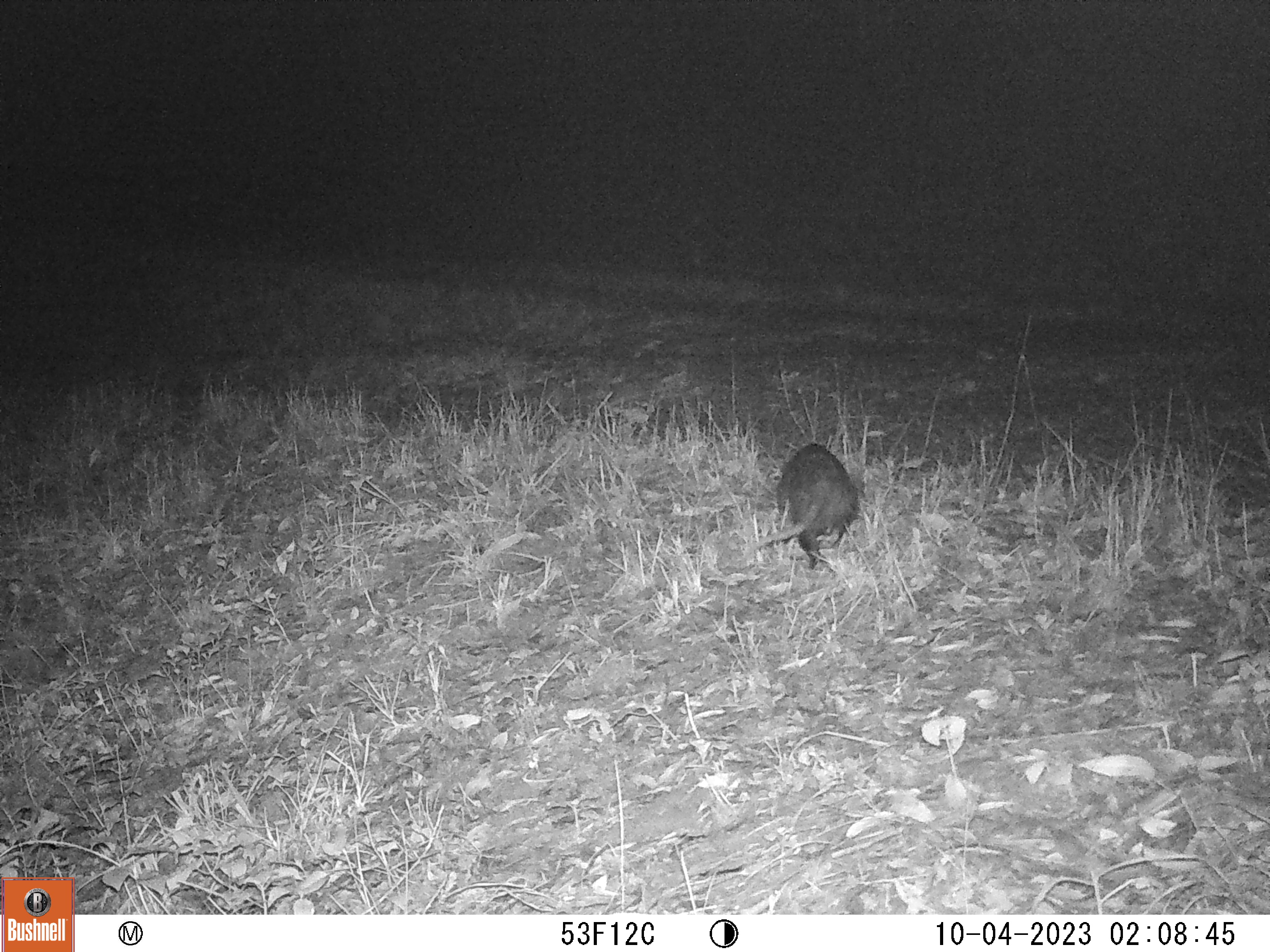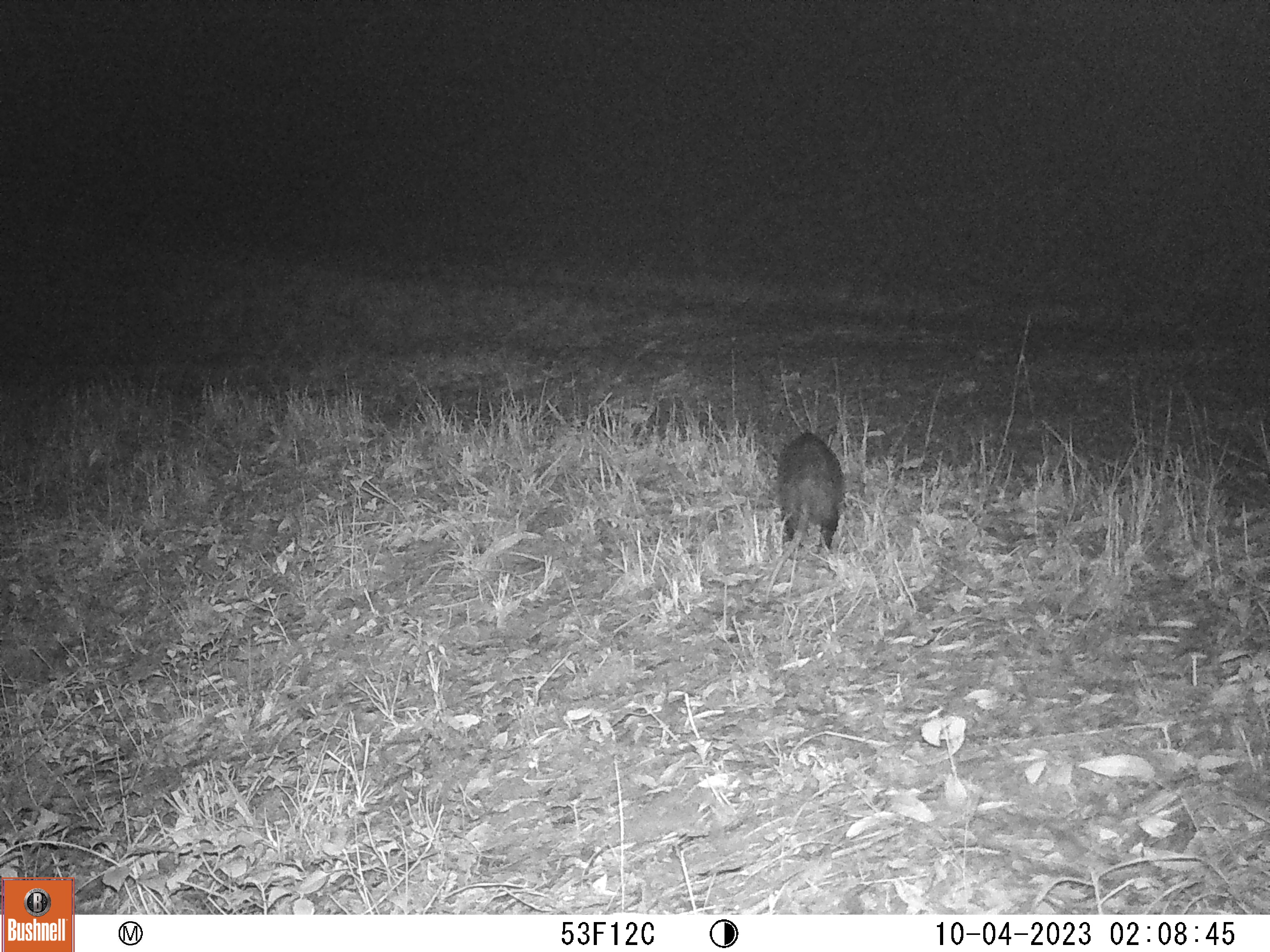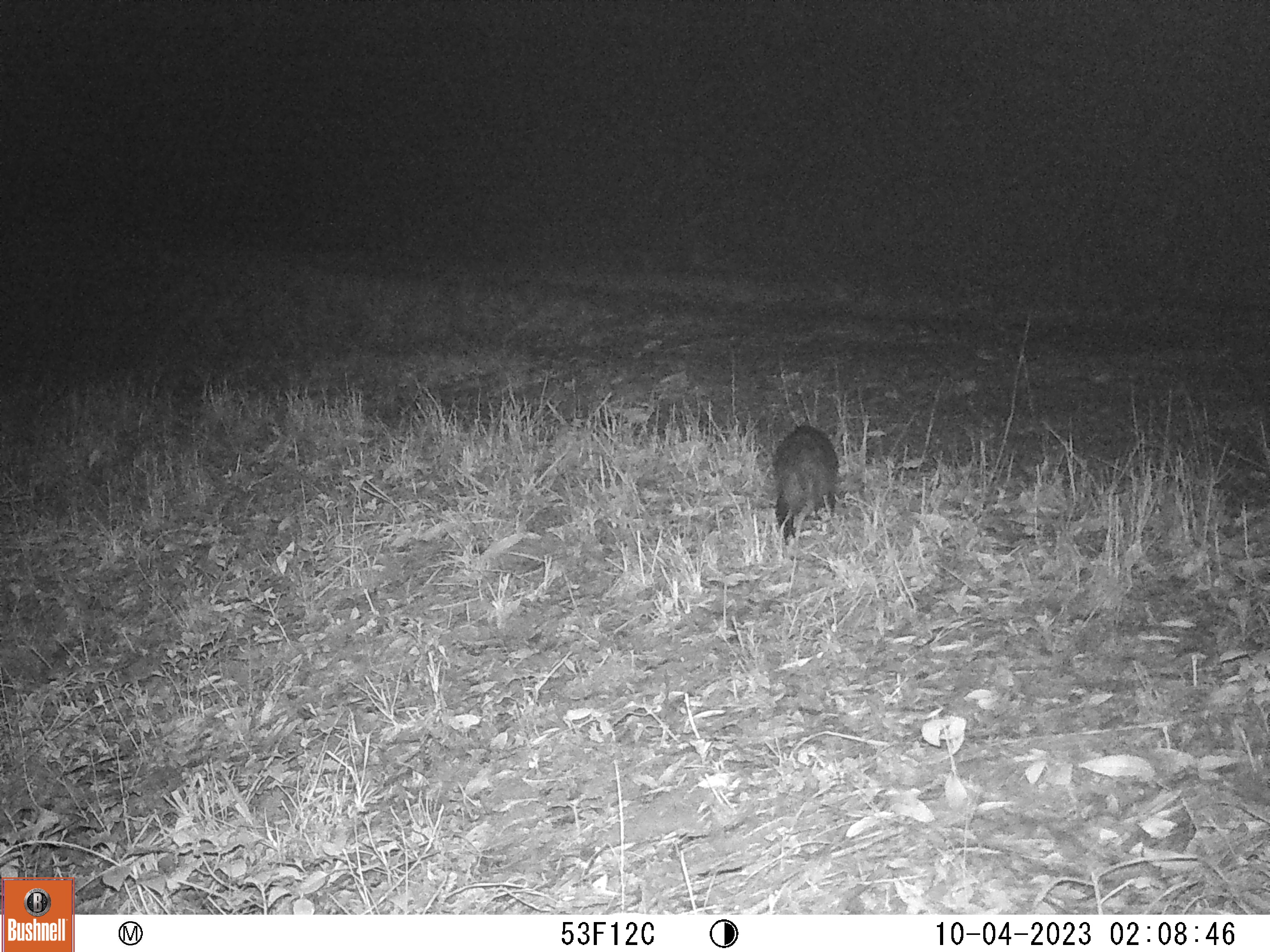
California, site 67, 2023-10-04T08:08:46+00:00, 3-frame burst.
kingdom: Animalia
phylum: Chordata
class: Mammalia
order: Didelphimorphia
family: Didelphidae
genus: Didelphis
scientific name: Didelphis virginiana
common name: virginia opossum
Virginia opossum (Didelphis virginiana).